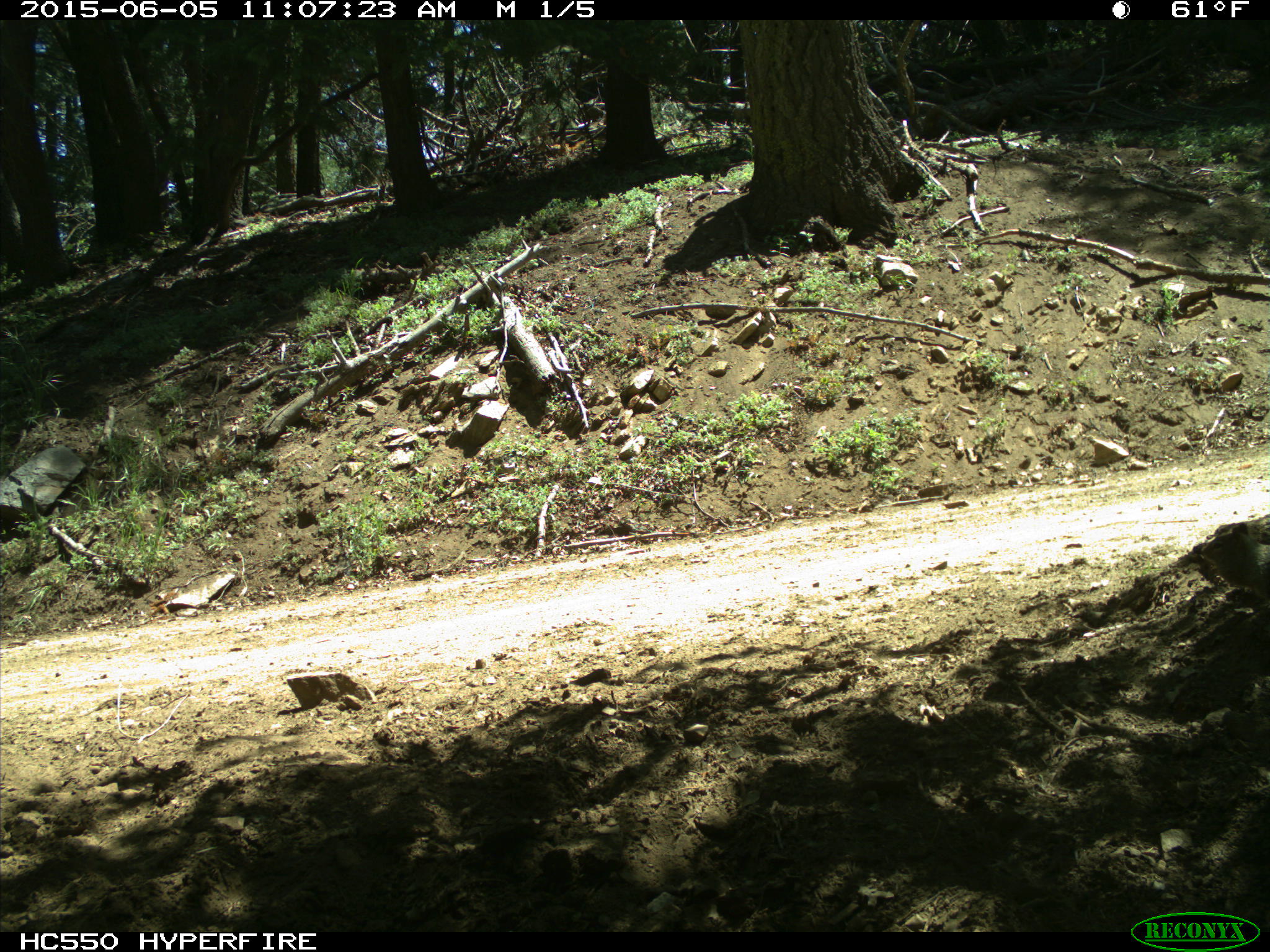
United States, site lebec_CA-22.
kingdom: Animalia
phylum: Chordata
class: Mammalia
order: Rodentia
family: Sciuridae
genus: Otospermophilus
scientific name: Otospermophilus beecheyi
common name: california ground squirrel